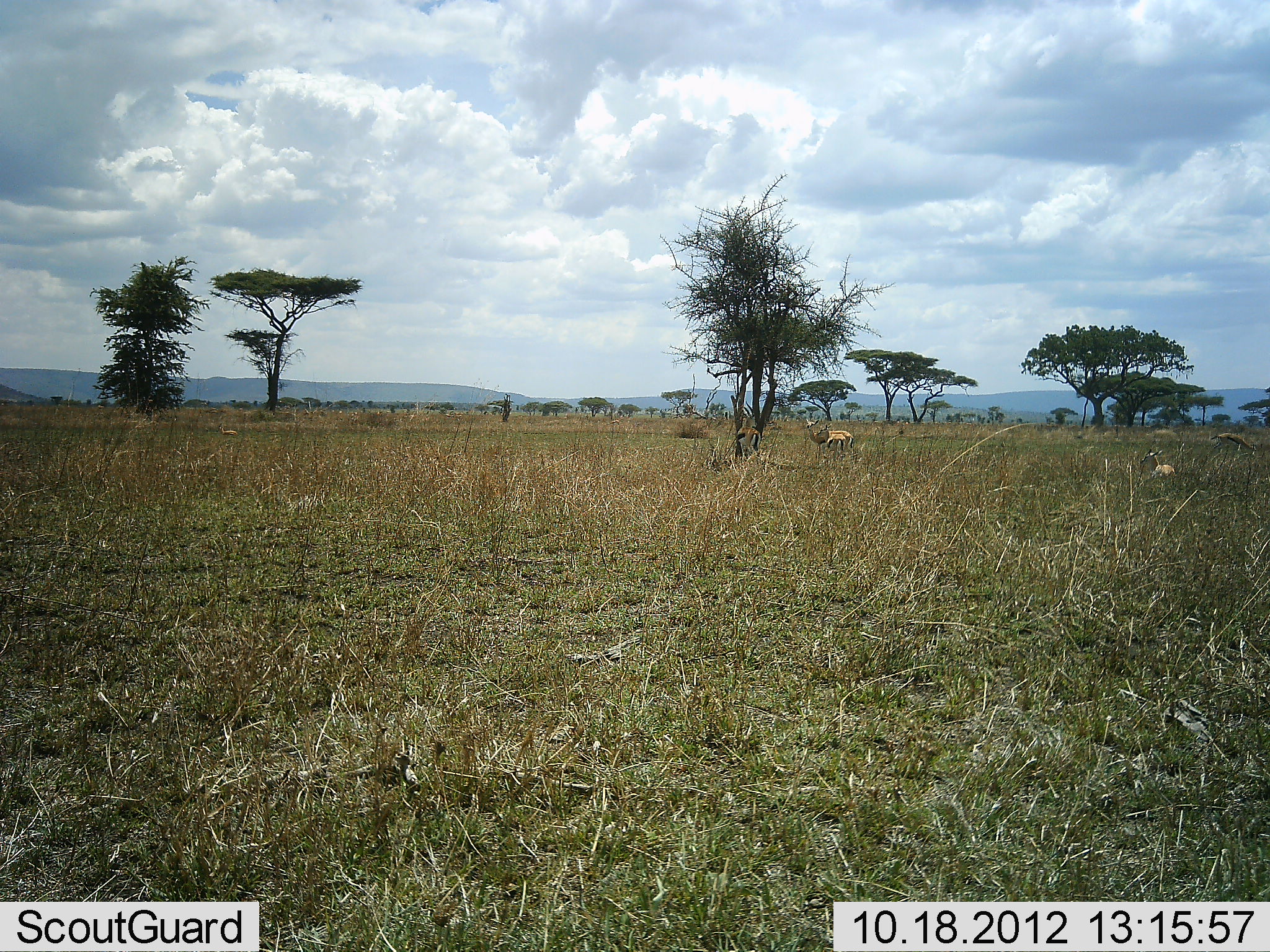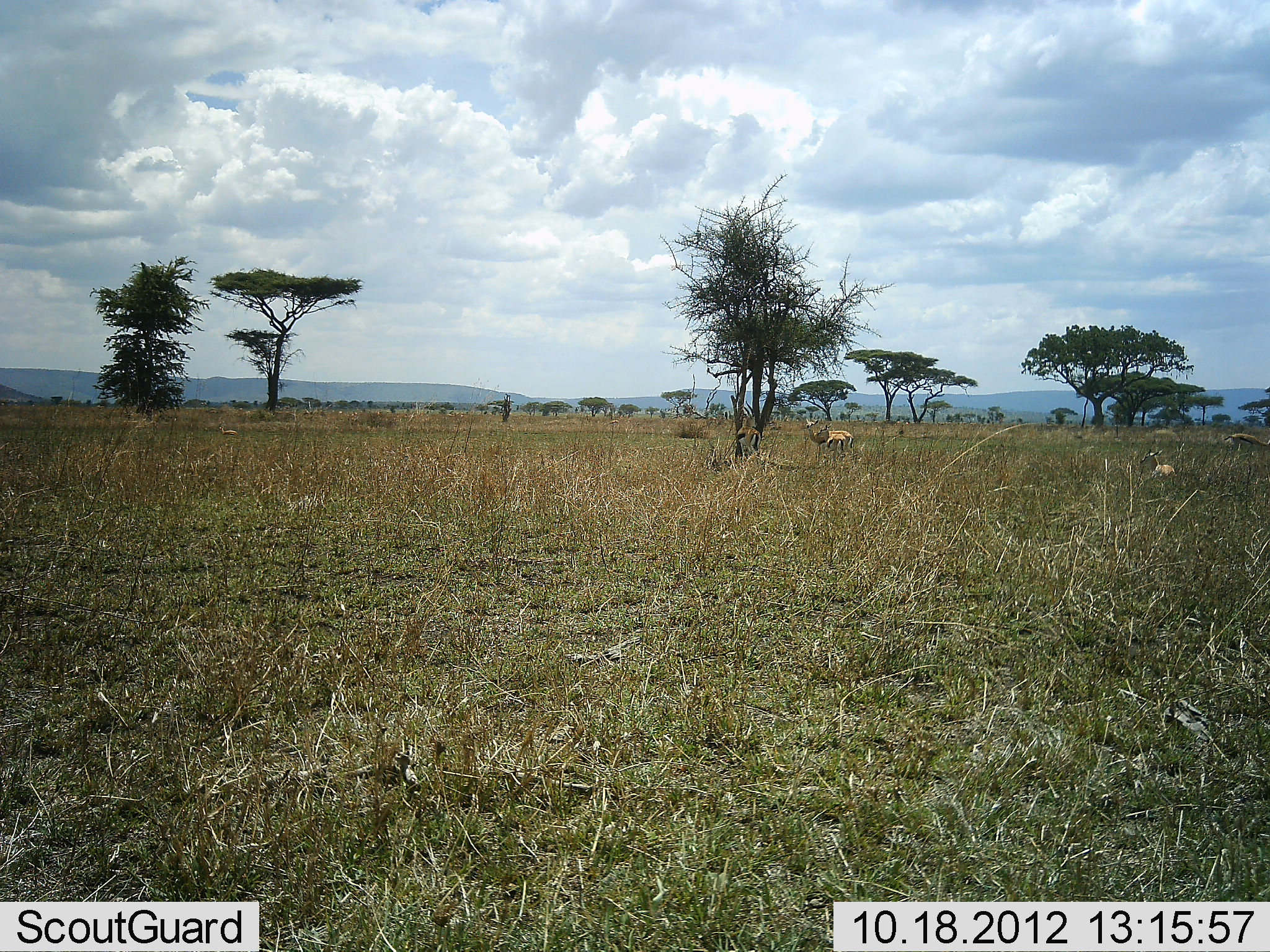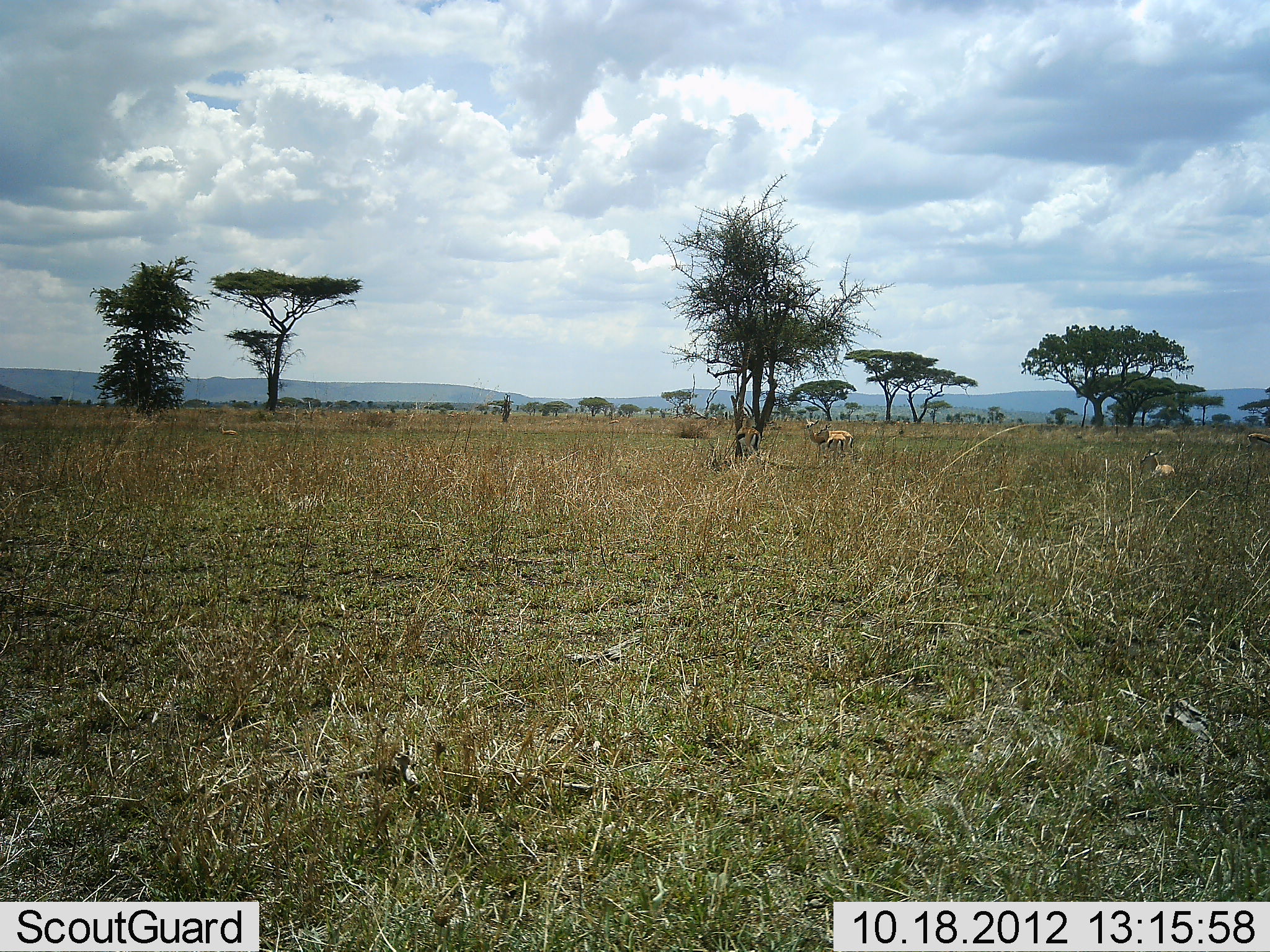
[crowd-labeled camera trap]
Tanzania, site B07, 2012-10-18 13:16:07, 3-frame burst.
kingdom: Animalia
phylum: Chordata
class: Mammalia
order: Artiodactyla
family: Bovidae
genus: Eudorcas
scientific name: Eudorcas thomsonii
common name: thomson's gazelle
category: gazellethomsons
Gazellethomsons (thomson's gazelle) (Eudorcas thomsonii), count 4. Behavior (volunteer vote fractions): standing 60%, resting 60%, moving 70%, interacting 0%. Young present (vote fraction): 10%. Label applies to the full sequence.